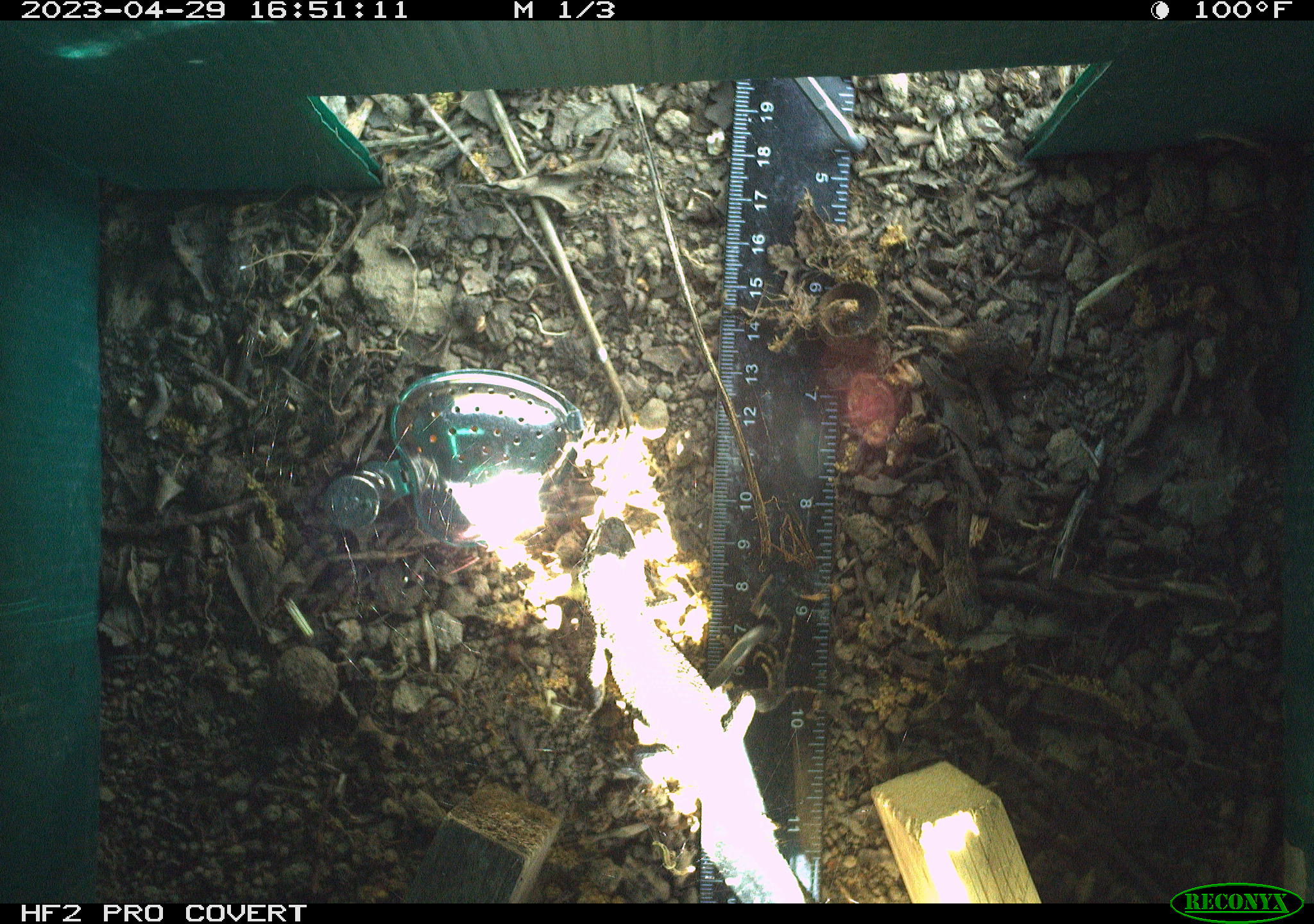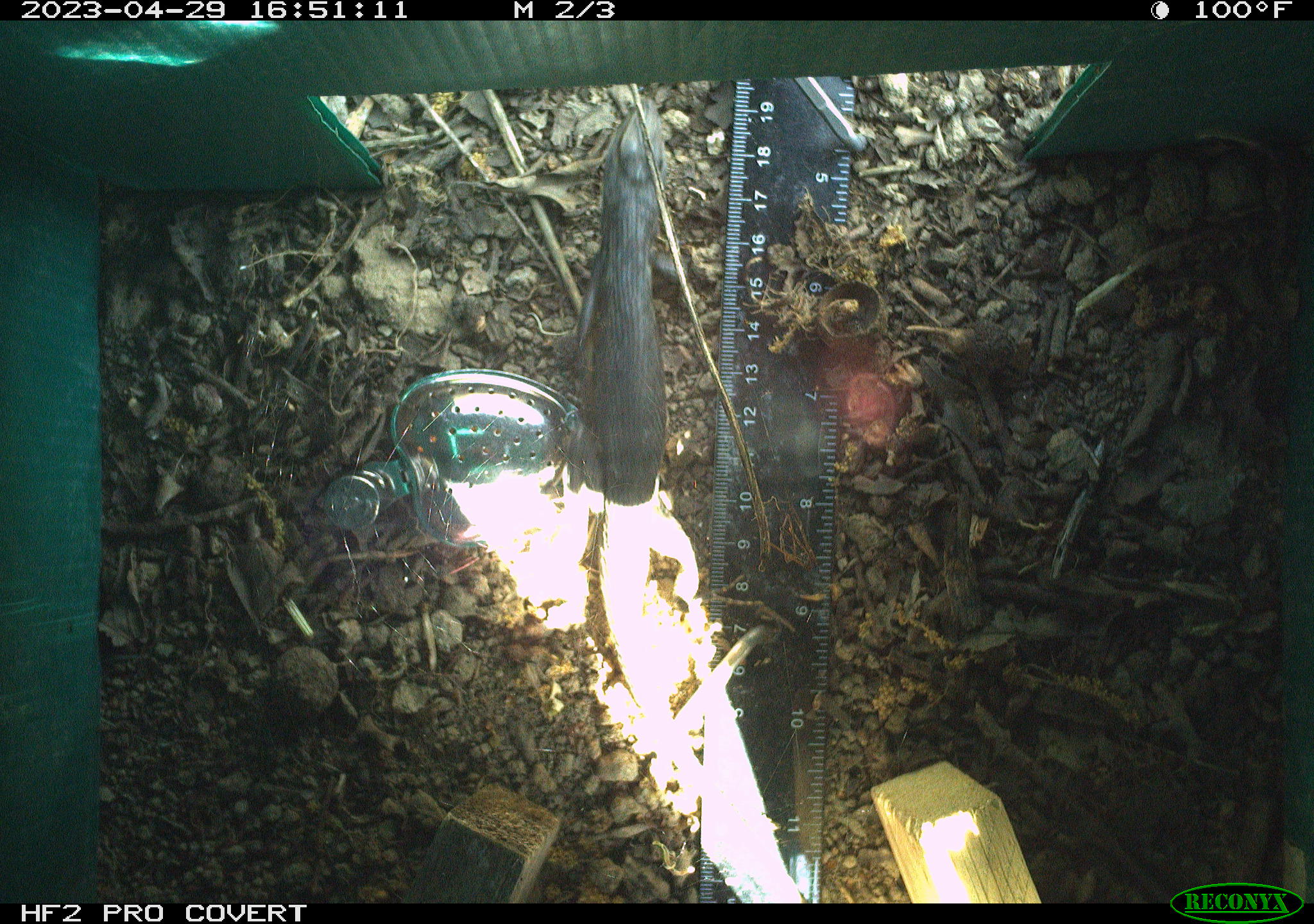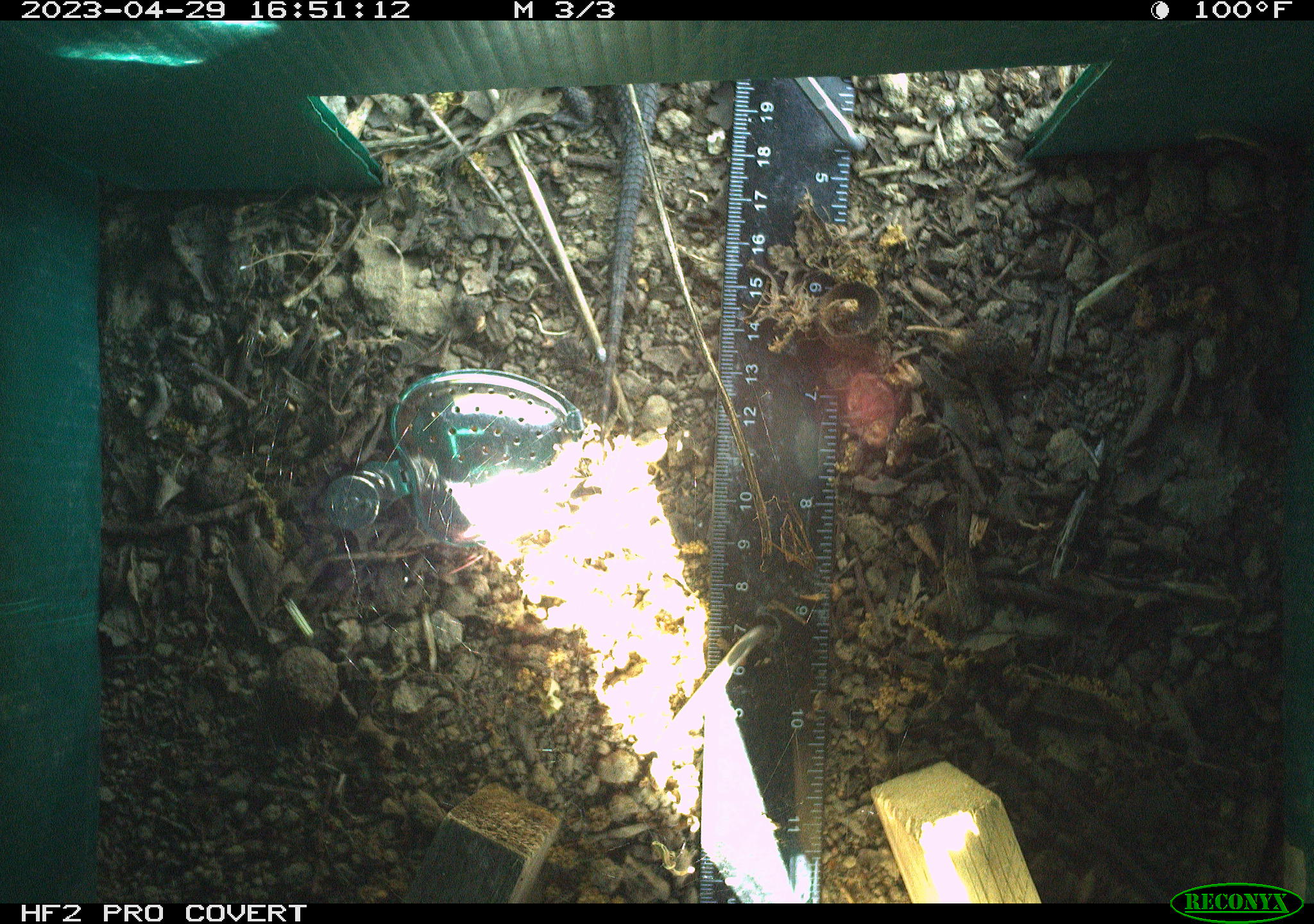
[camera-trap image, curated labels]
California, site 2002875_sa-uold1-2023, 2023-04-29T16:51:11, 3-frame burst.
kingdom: Animalia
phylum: Chordata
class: Reptilia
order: Squamata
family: Phrynosomatidae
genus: Sceloporus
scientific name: Sceloporus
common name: spiny lizards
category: sceloporus species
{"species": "sceloporus species (spiny lizards) (Sceloporus)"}